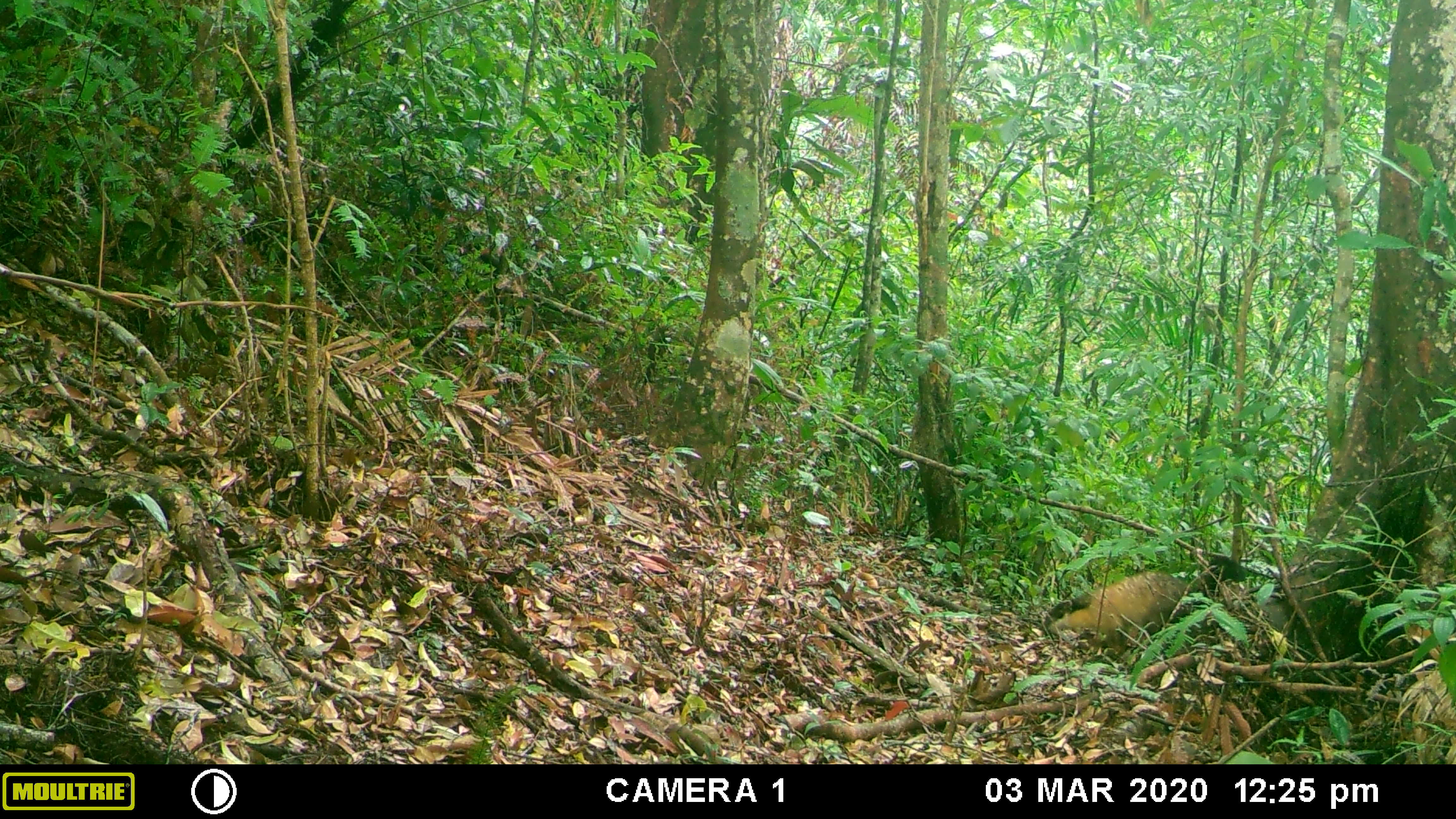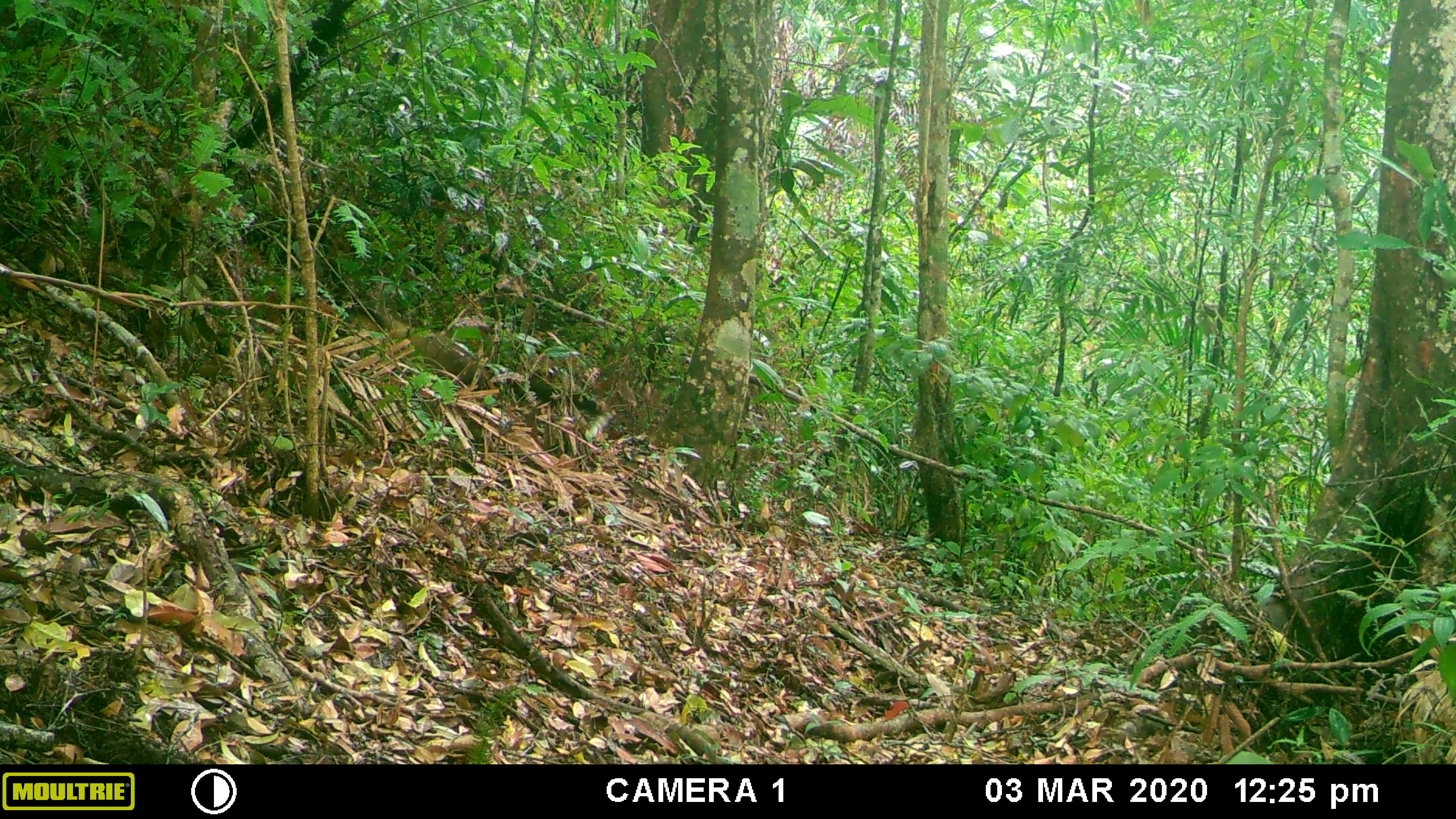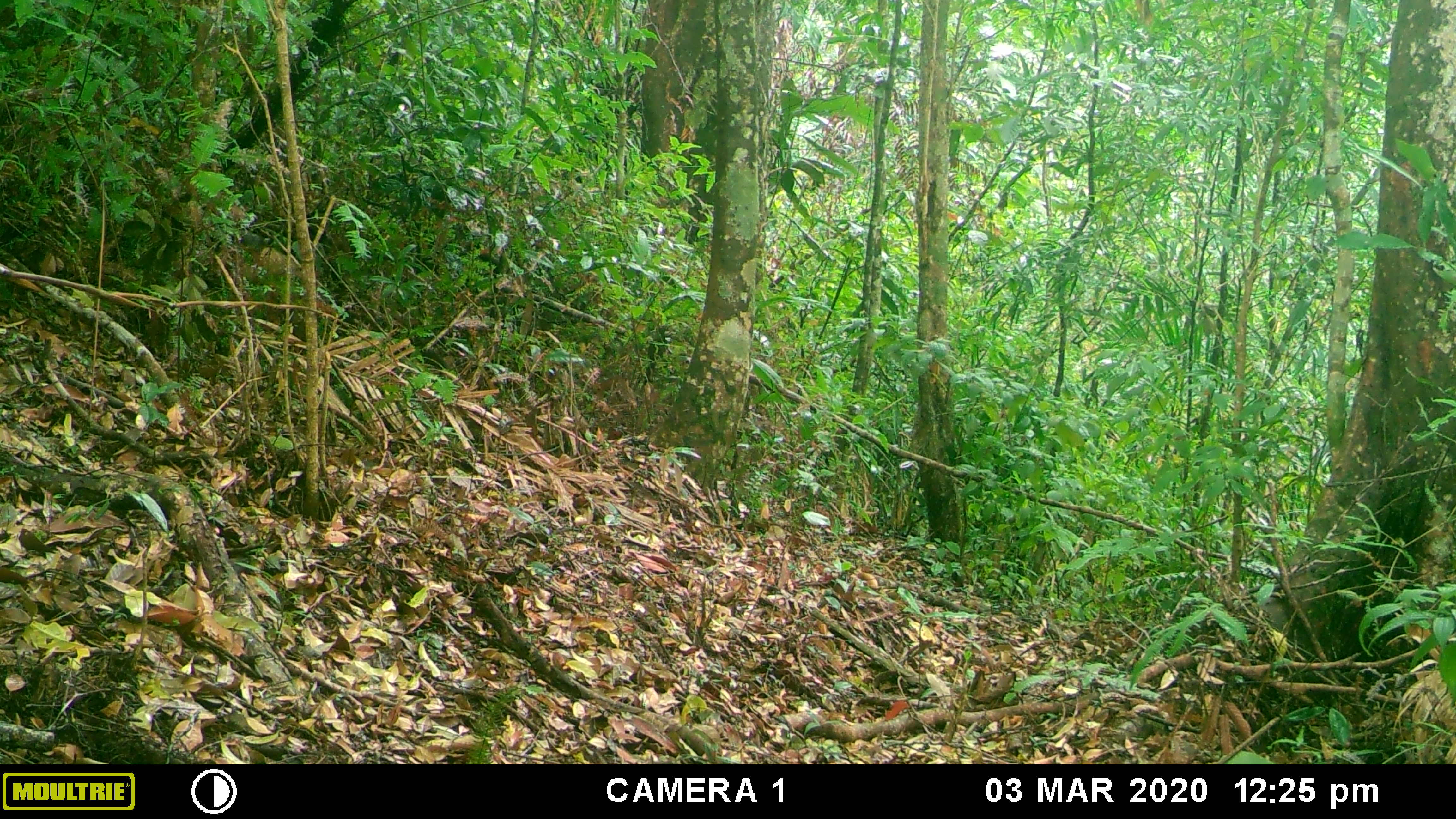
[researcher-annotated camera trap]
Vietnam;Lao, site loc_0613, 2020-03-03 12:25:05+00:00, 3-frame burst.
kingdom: Animalia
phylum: Chordata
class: Mammalia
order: Carnivora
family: Mustelidae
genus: Martes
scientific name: Martes flavigula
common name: yellow-throated marten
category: yellow throated marten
Yellow throated marten (yellow-throated marten) (Martes flavigula). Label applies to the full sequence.